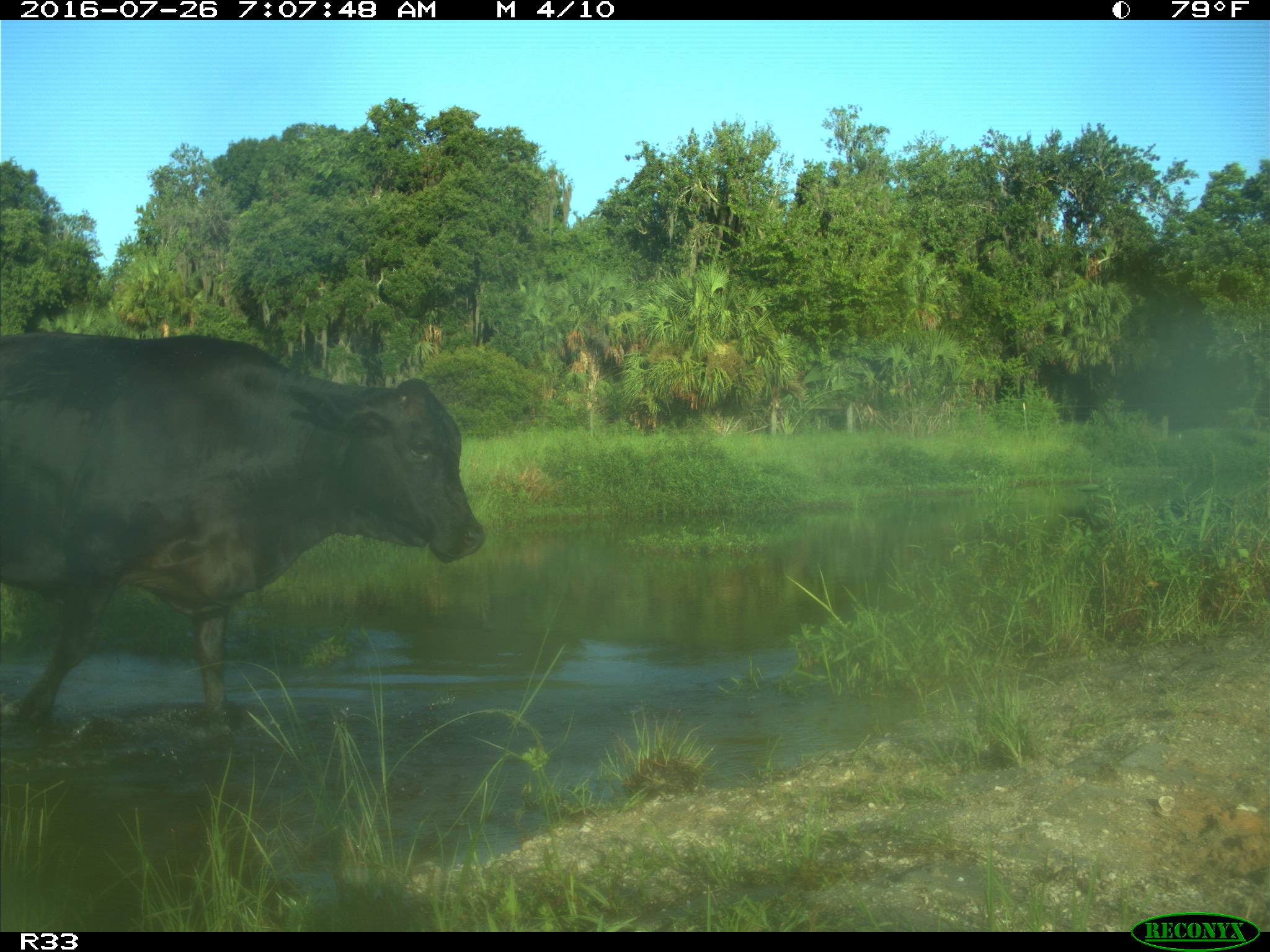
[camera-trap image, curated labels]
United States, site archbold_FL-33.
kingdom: Animalia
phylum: Chordata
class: Mammalia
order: Artiodactyla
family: Bovidae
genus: Bos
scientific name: Bos taurus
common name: domestic cow